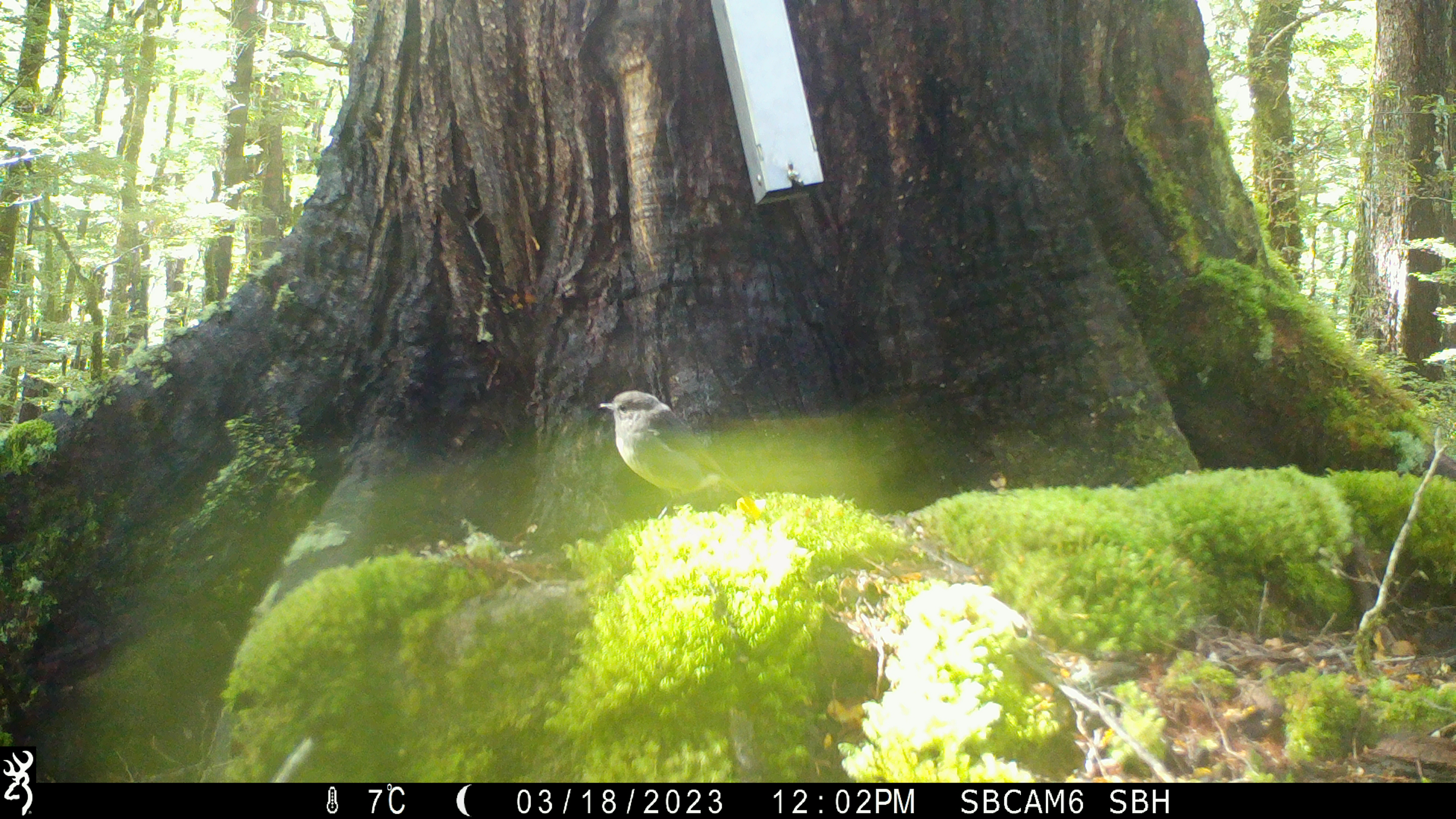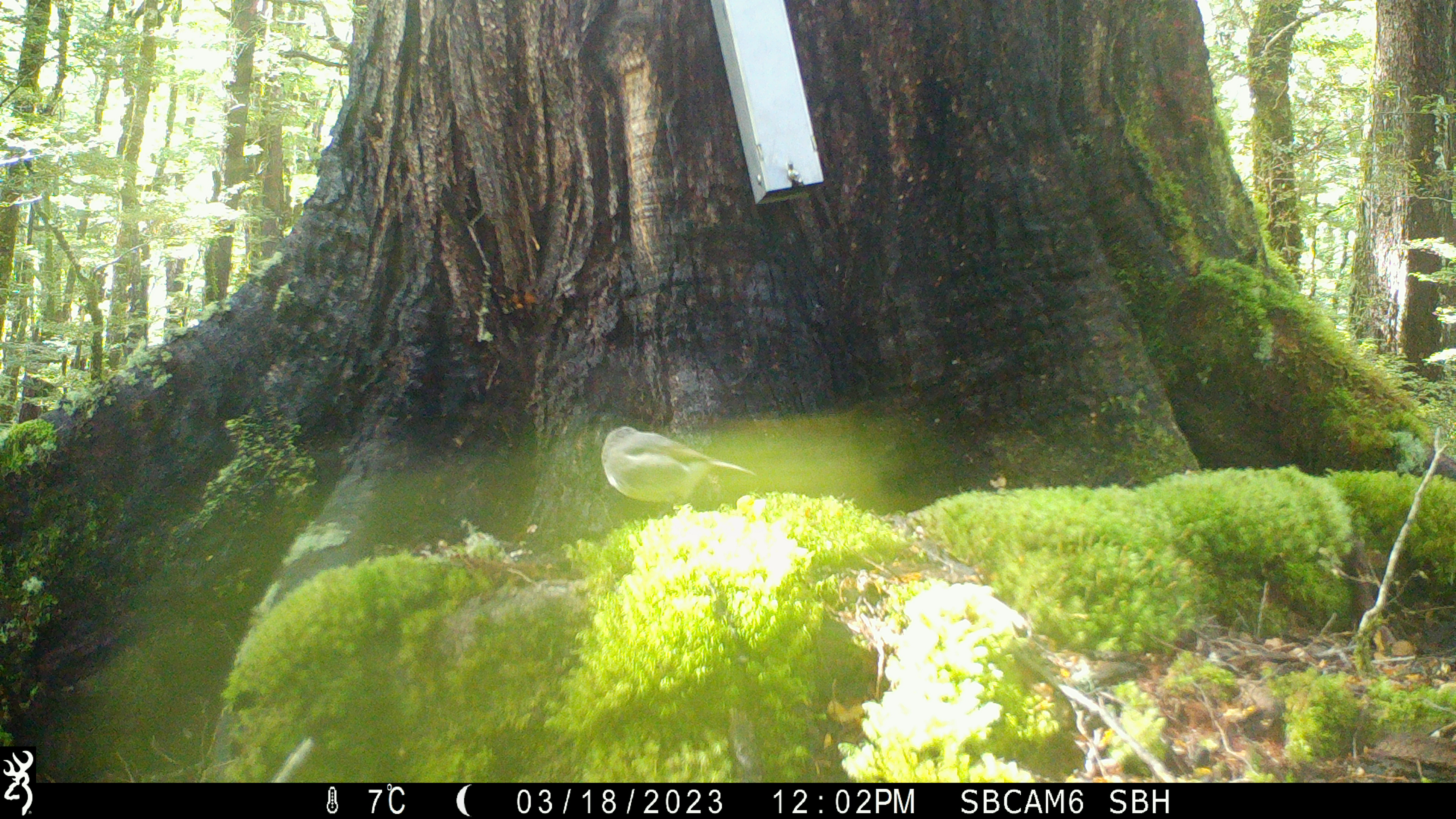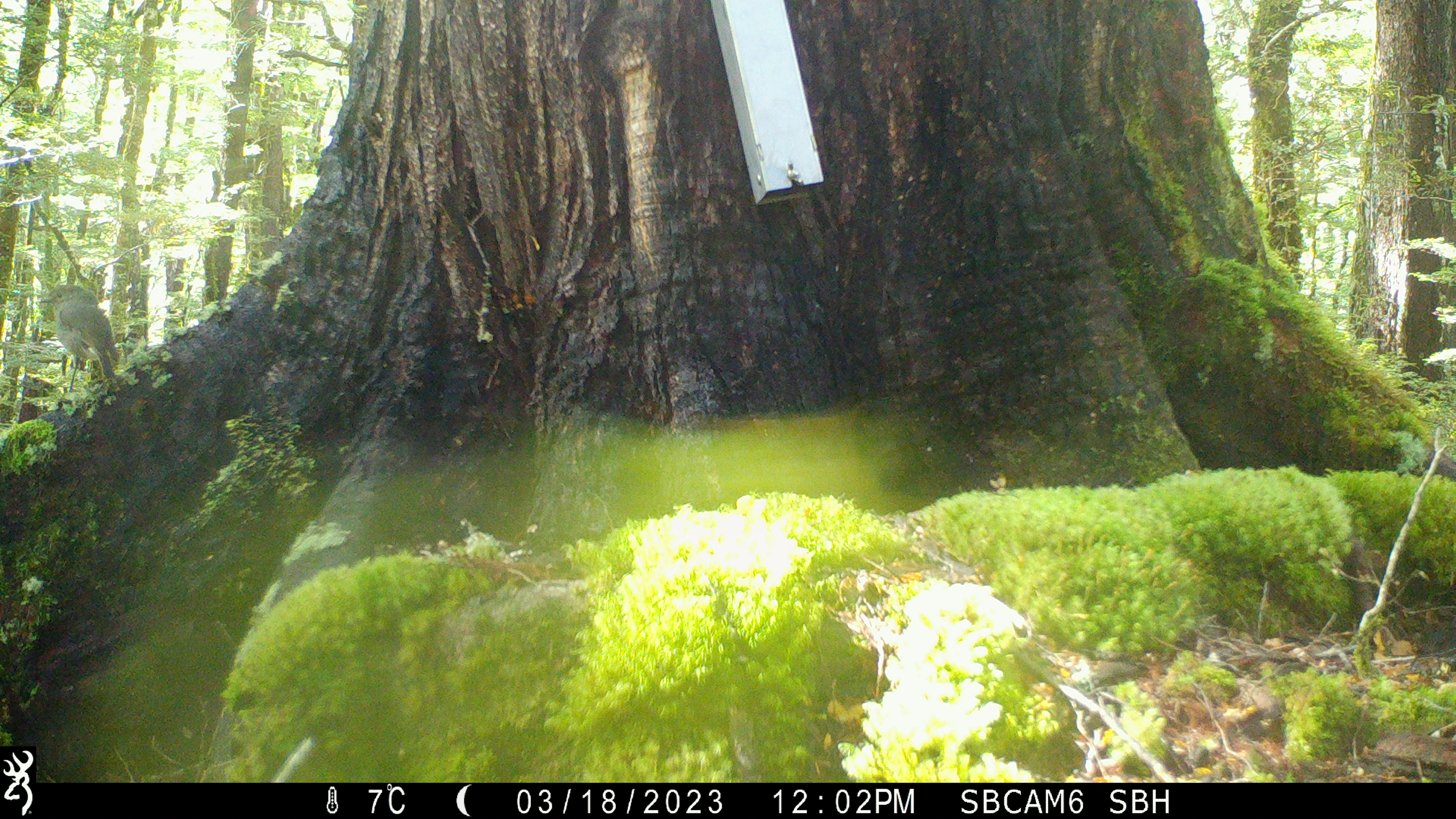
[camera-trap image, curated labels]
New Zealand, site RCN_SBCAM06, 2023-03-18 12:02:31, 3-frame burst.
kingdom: Animalia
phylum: Chordata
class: Aves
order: Passeriformes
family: Petroicidae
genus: Petroica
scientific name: Petroica australis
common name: new zealand robin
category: robin